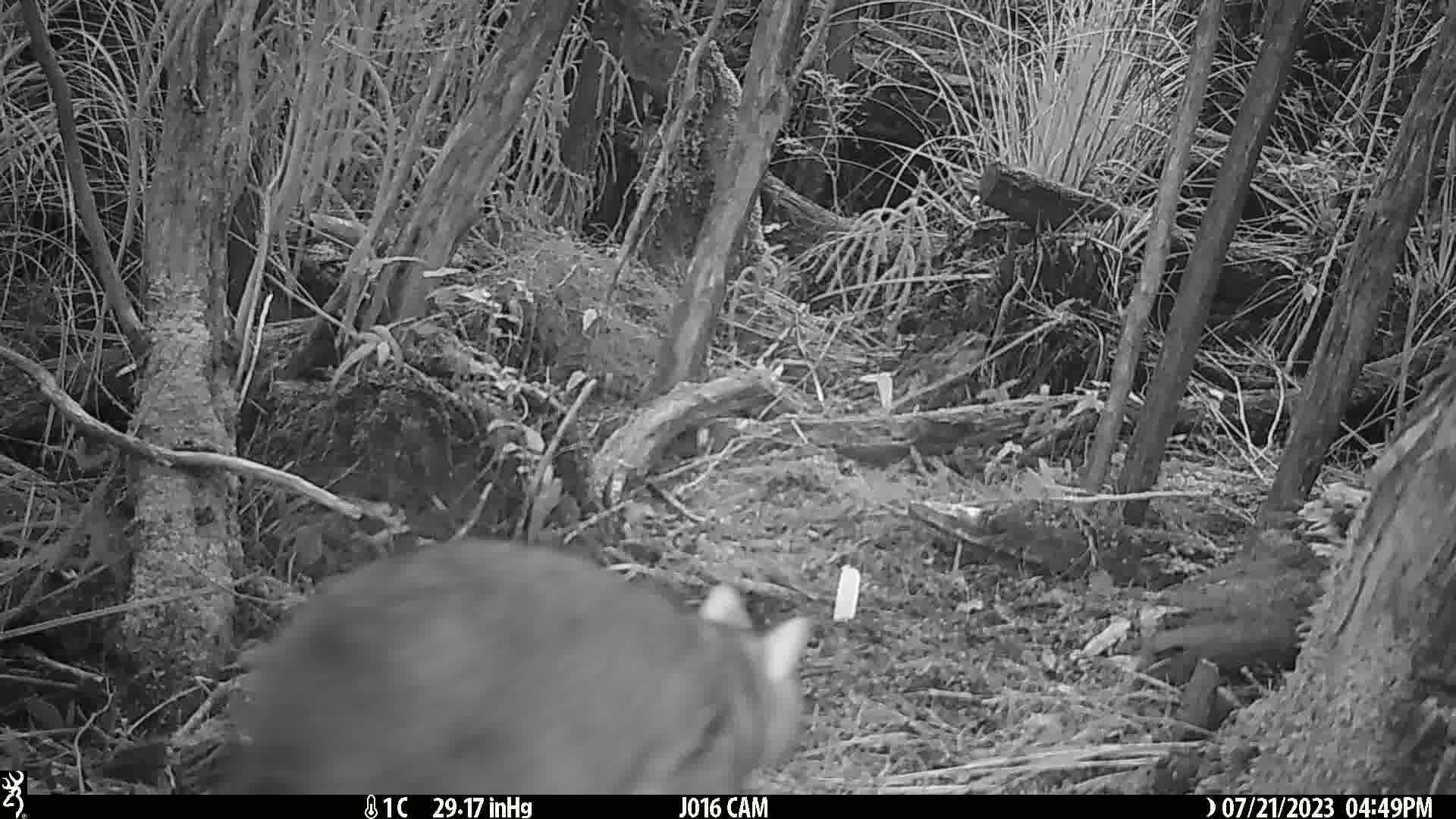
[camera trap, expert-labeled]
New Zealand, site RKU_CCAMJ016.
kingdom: Animalia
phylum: Chordata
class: Mammalia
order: Diprotodontia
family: Phalangeridae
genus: Trichosurus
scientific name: Trichosurus vulpecula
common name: common brushtail possum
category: possum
Possum (common brushtail possum) (Trichosurus vulpecula).